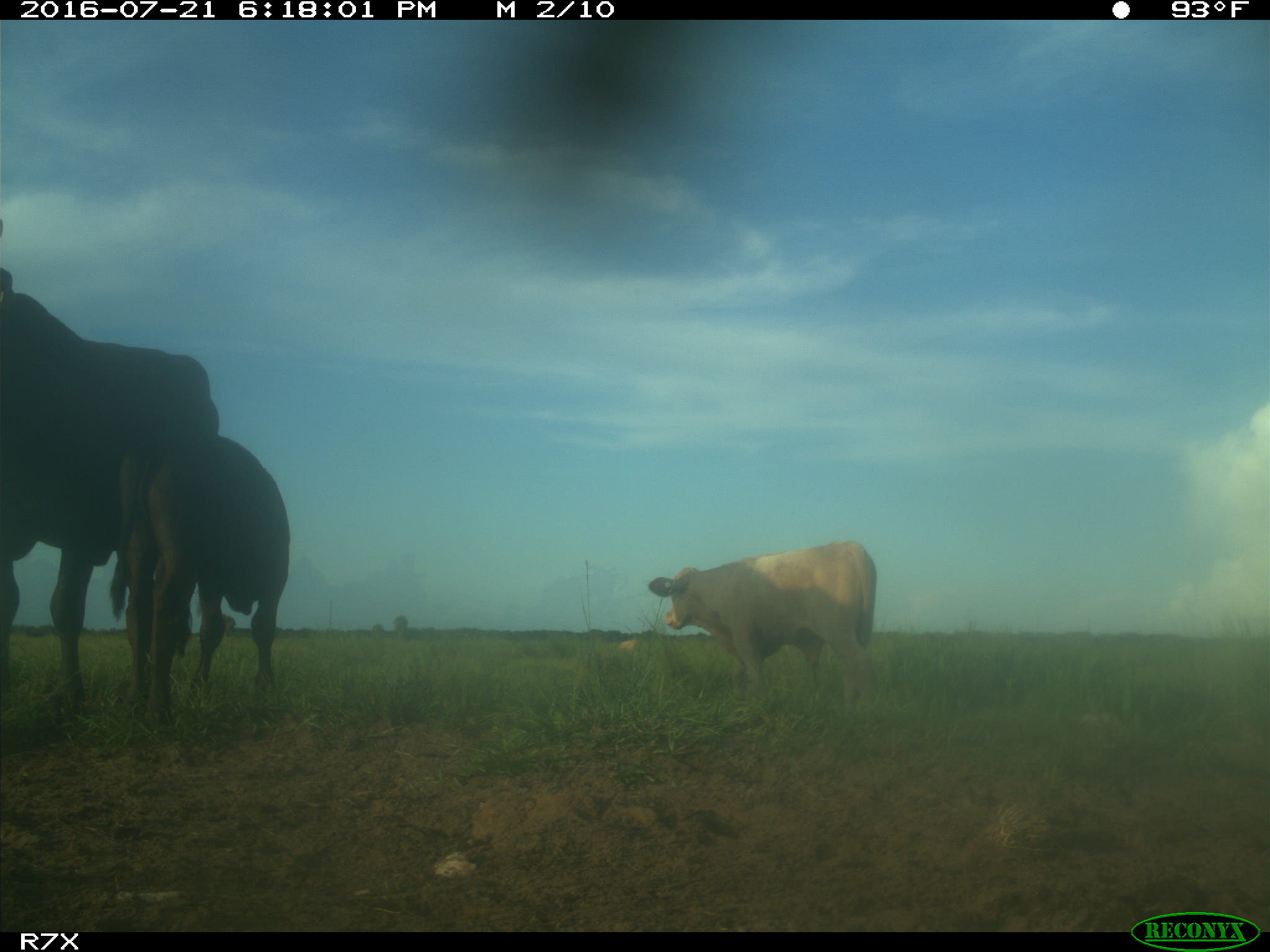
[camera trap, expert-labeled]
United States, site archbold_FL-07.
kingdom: Animalia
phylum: Chordata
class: Mammalia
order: Artiodactyla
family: Bovidae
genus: Bos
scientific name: Bos taurus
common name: domestic cow